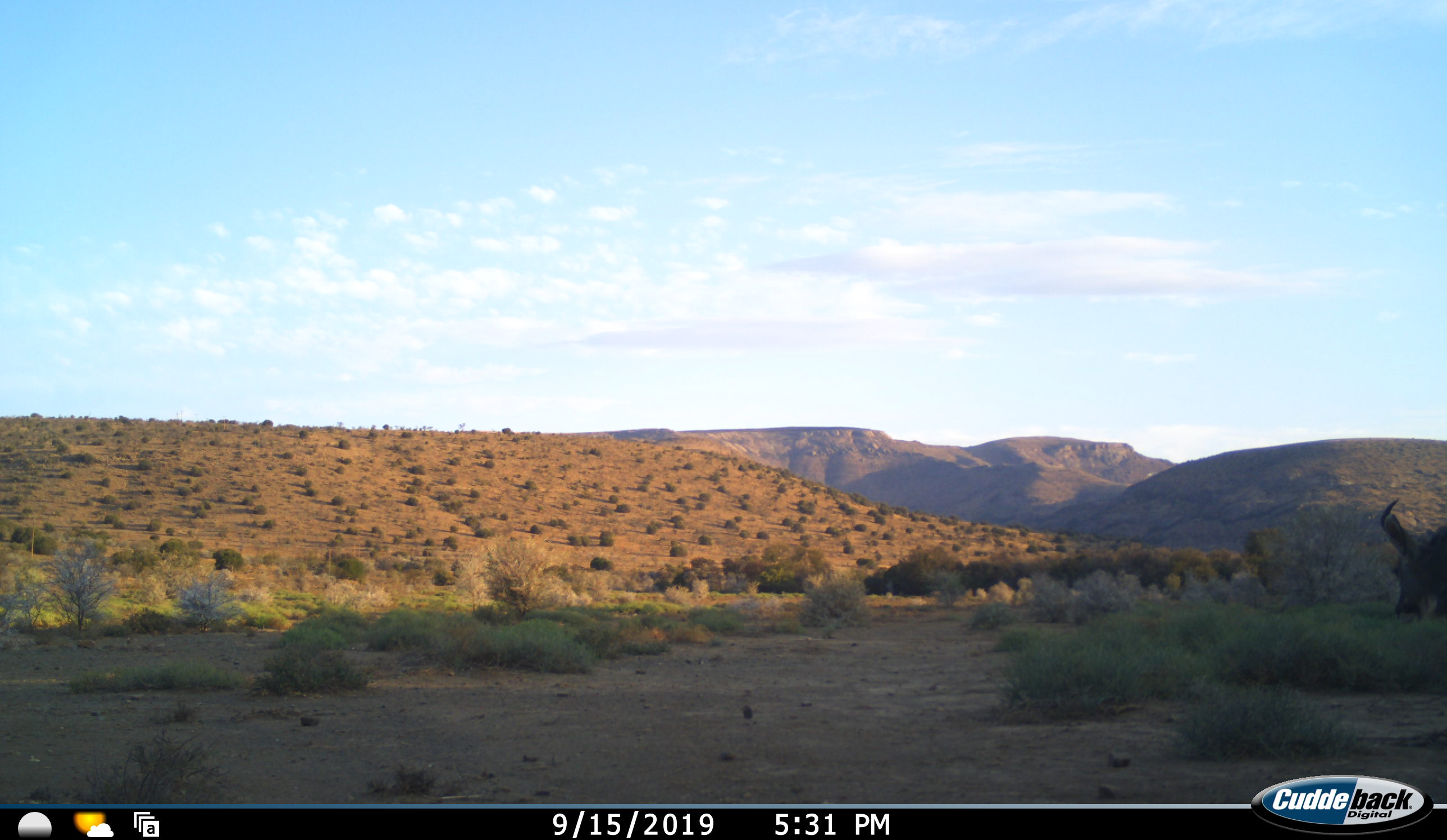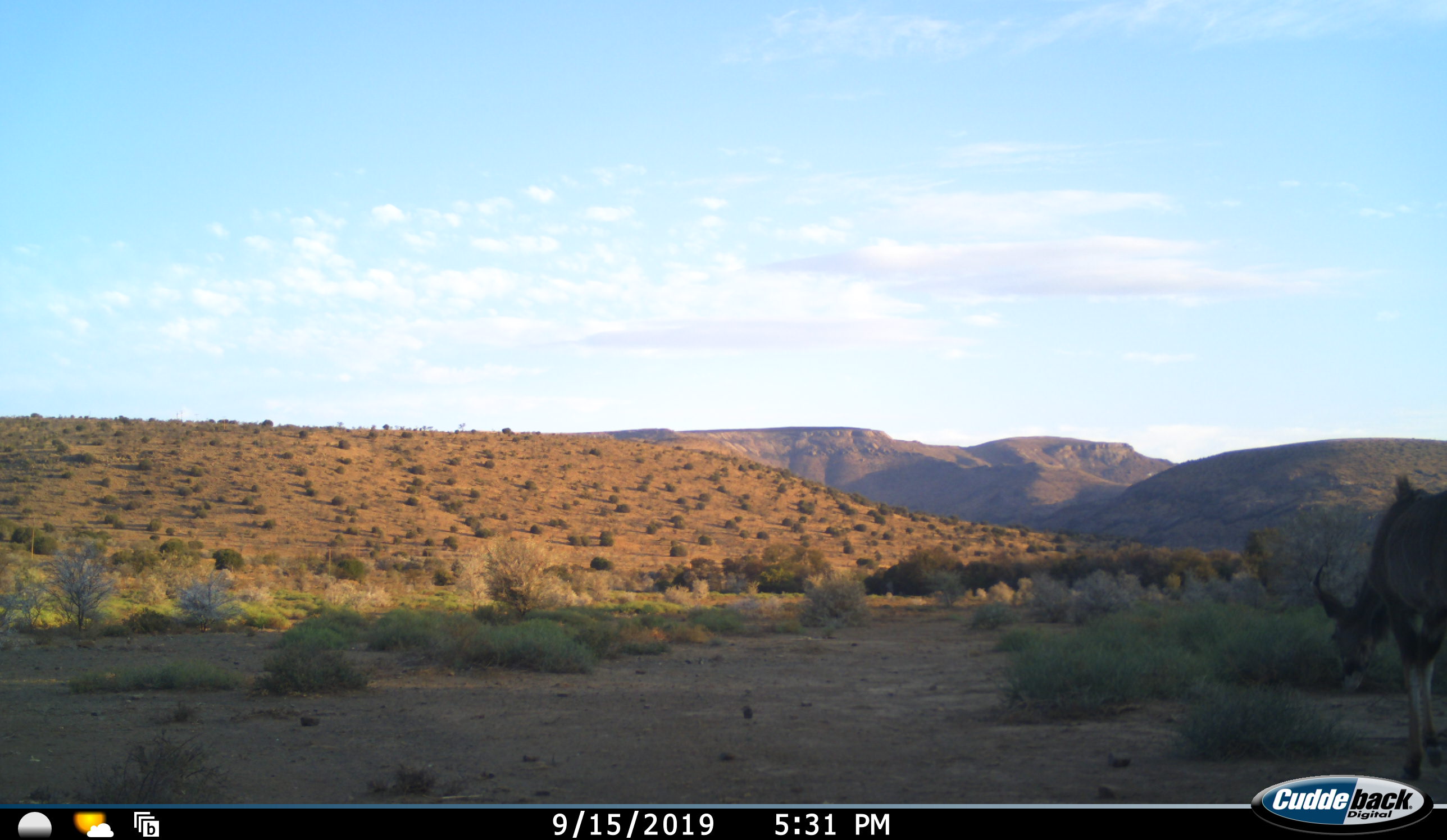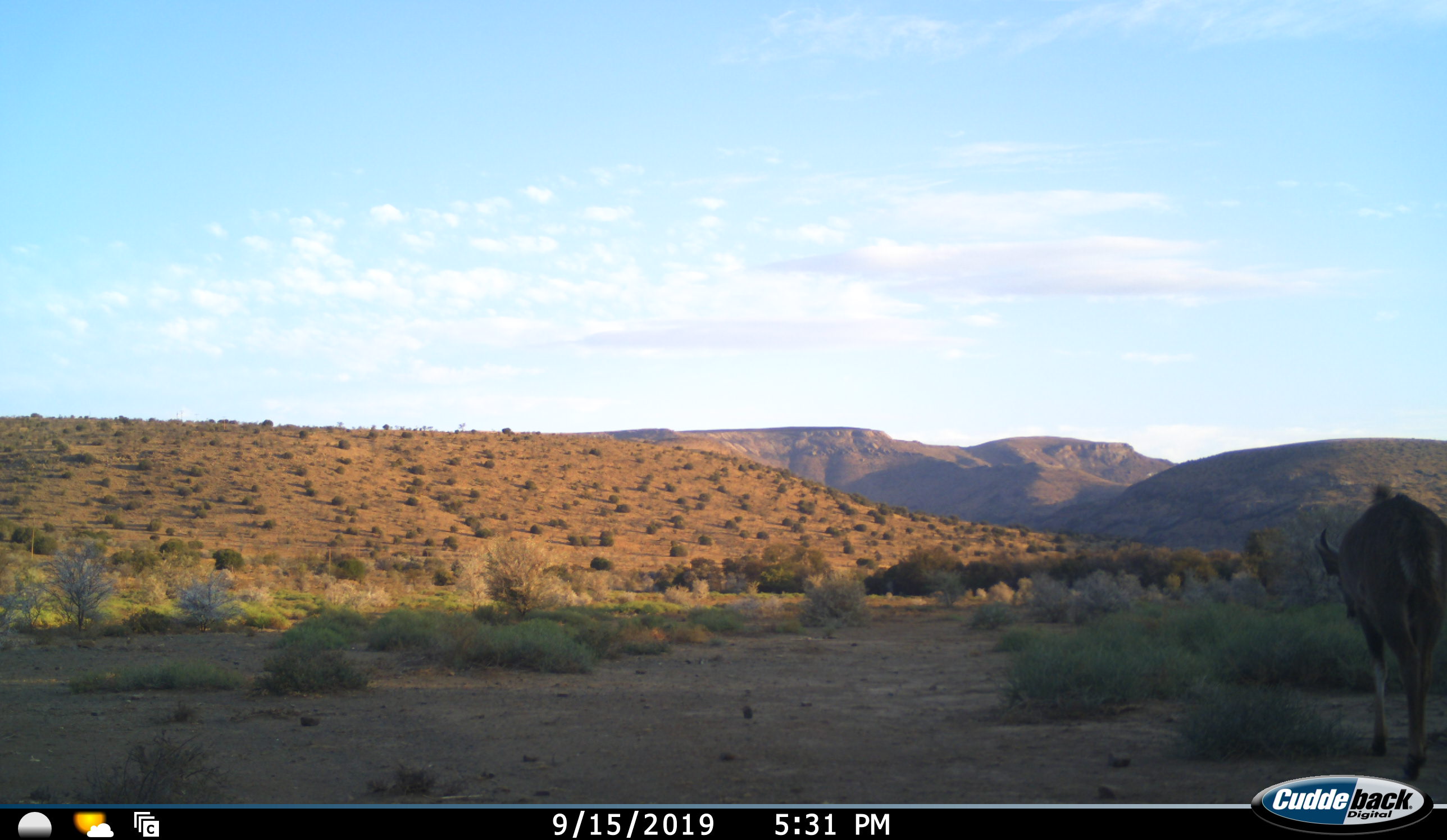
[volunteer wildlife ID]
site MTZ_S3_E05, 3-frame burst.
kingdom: Animalia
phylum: Chordata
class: Mammalia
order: Artiodactyla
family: Bovidae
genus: Tragelaphus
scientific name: Tragelaphus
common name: kudu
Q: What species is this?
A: Kudu (Tragelaphus).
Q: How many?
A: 1.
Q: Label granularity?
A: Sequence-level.